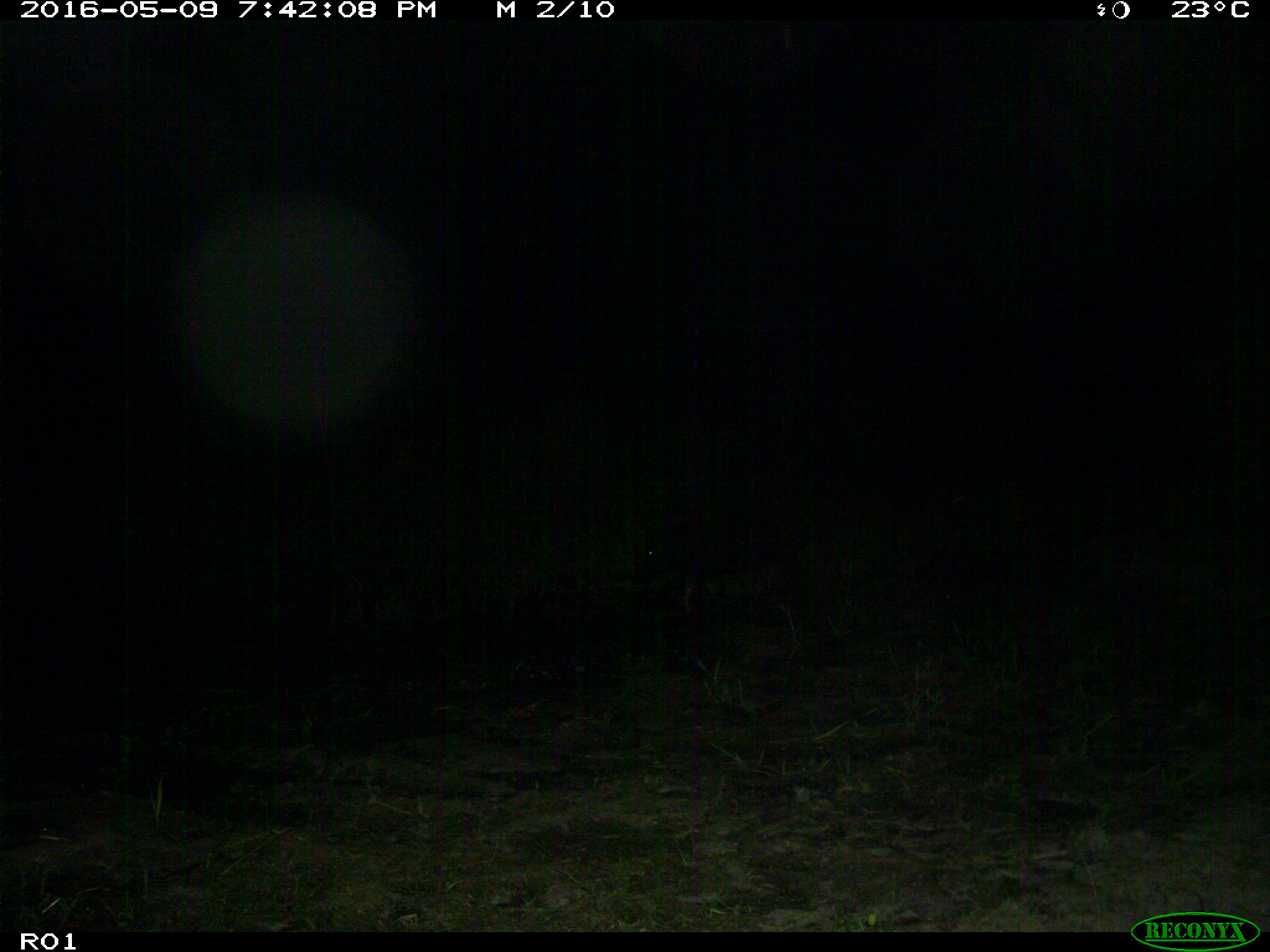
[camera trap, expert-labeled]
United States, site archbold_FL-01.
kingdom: Animalia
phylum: Chordata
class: Mammalia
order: Artiodactyla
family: Suidae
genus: Sus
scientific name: Sus scrofa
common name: wild boar